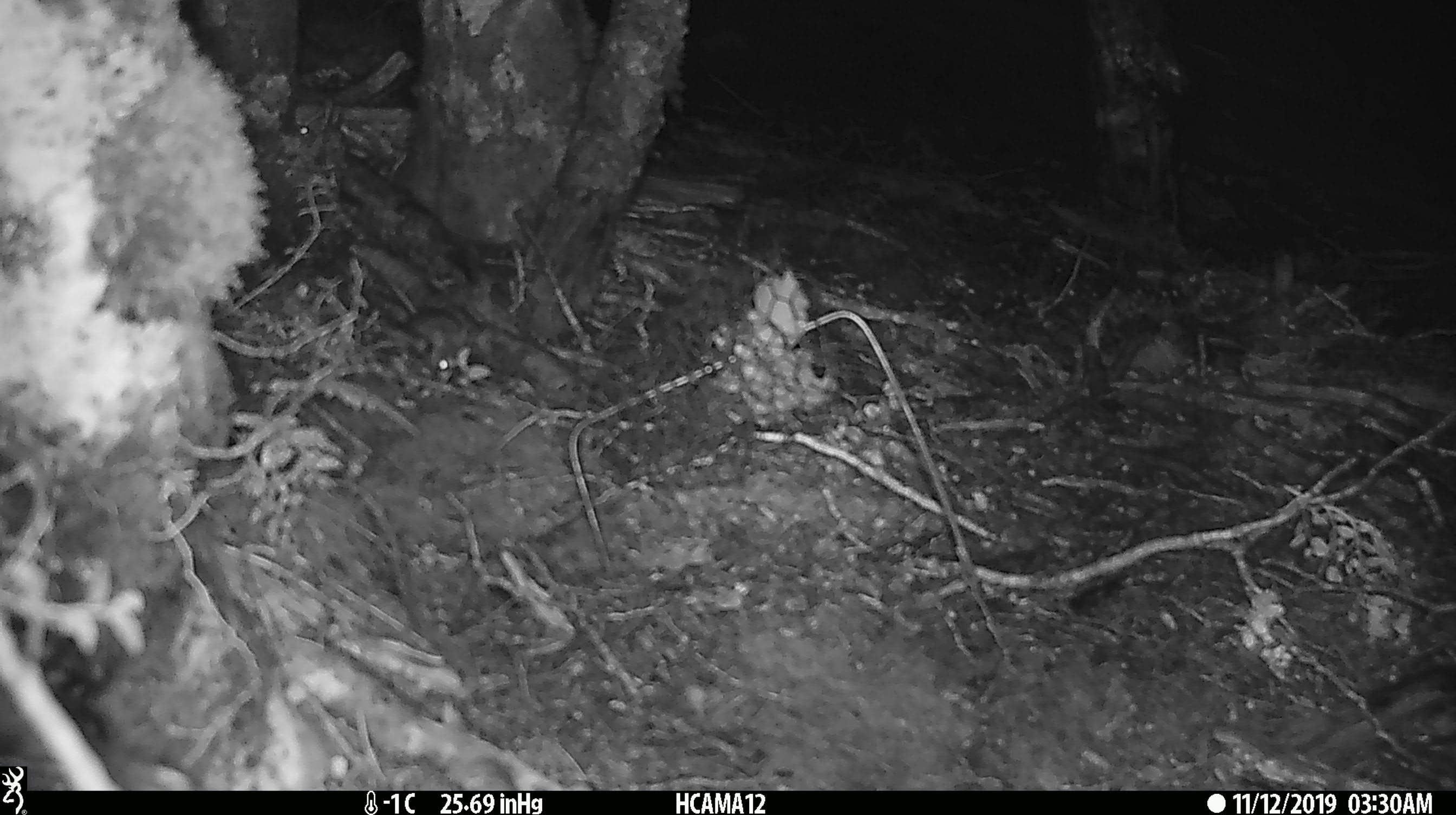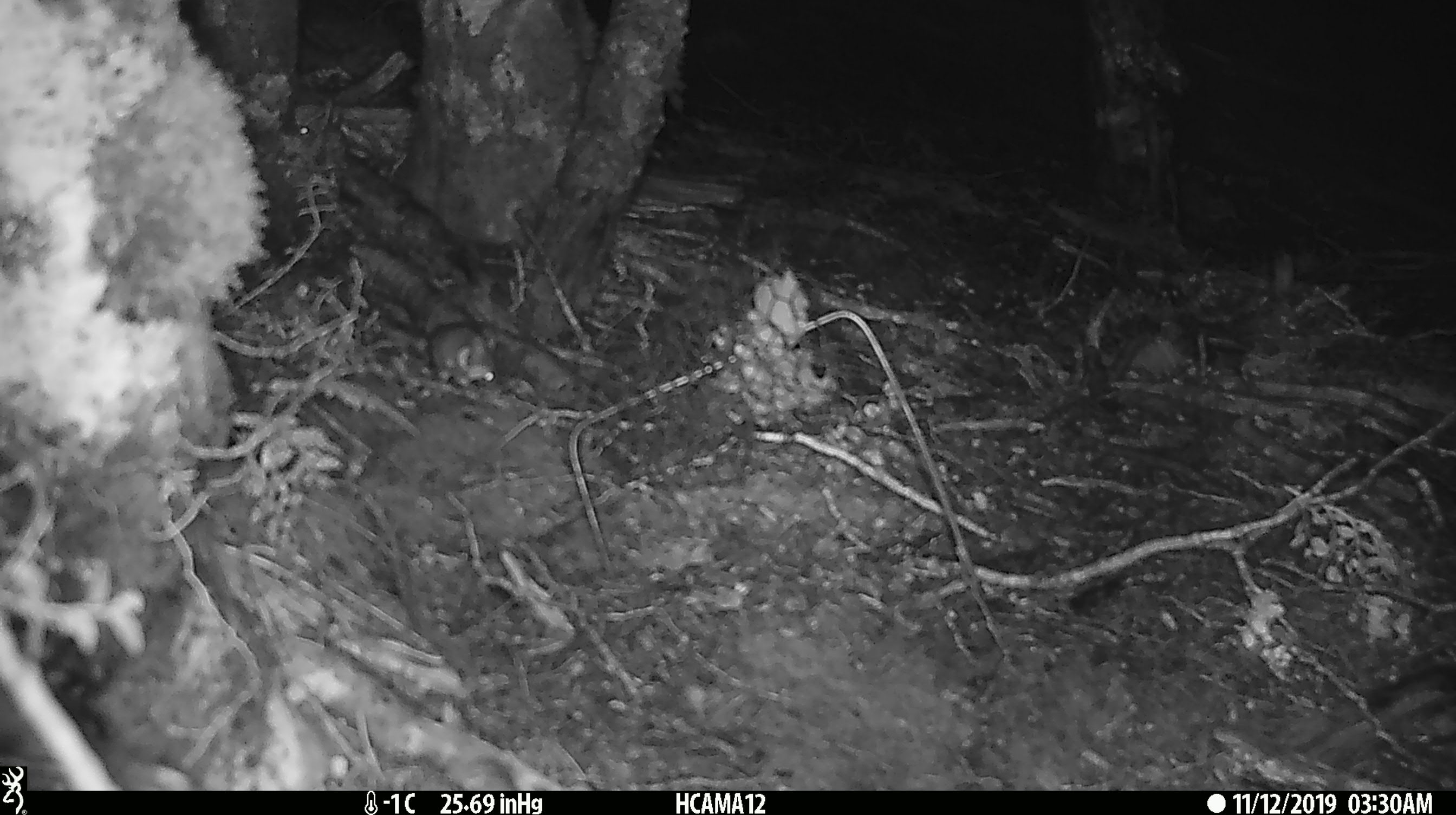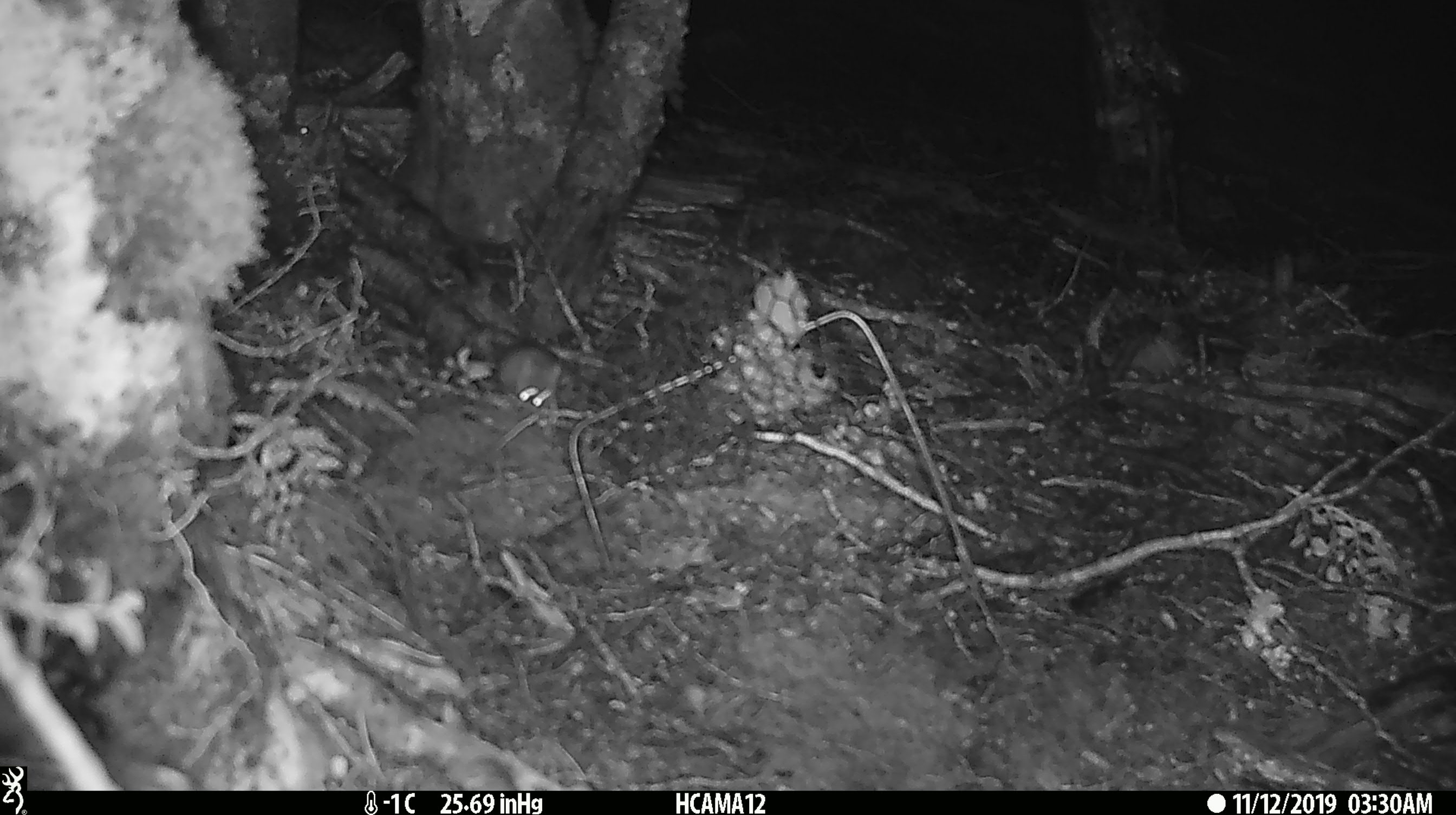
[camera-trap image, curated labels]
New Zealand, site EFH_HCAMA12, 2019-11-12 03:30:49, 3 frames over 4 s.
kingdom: Animalia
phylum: Chordata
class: Mammalia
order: Rodentia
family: Muridae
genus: Mus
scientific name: Mus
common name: mouse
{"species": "mouse (Mus)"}